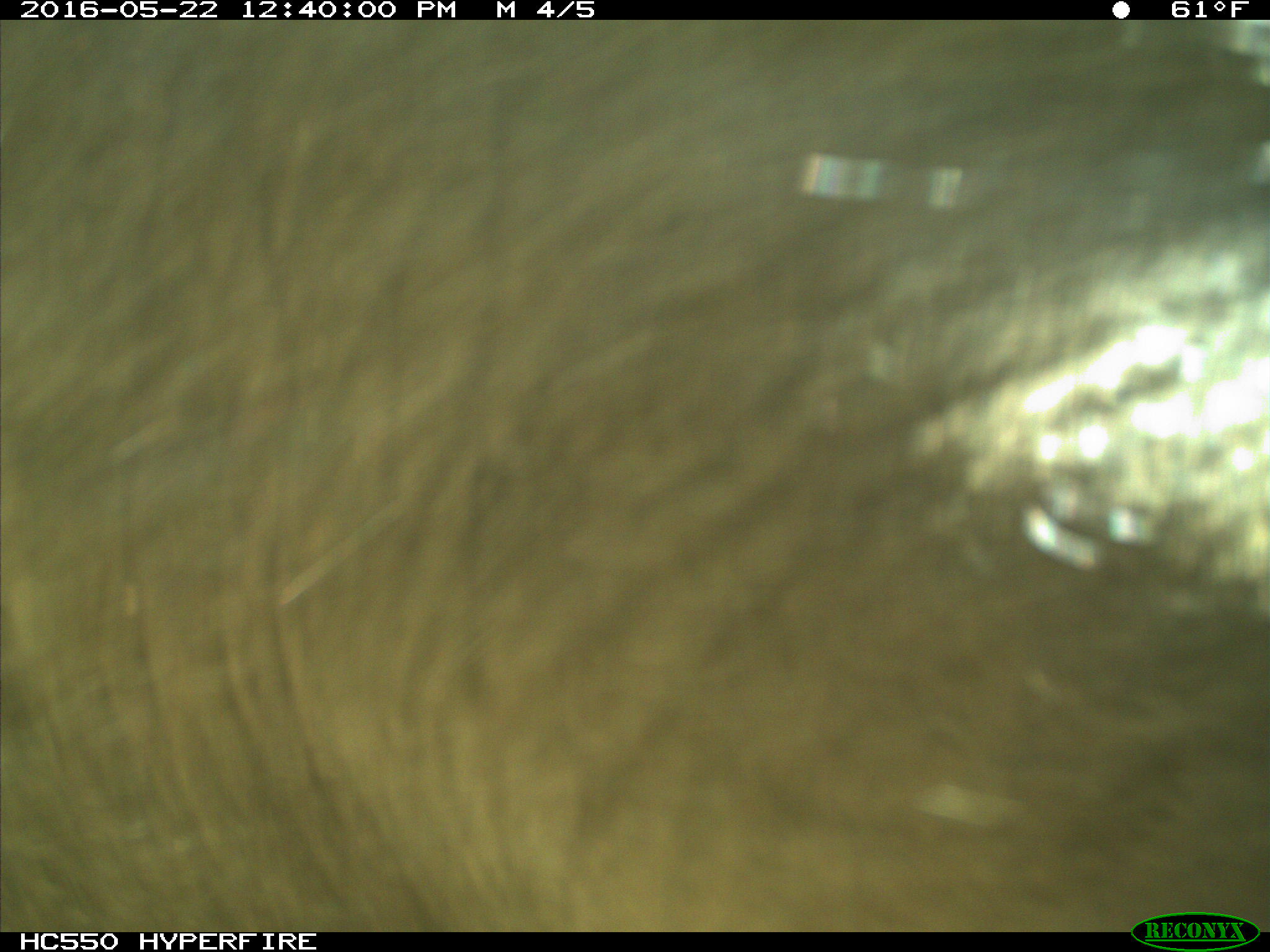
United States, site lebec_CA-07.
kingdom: Animalia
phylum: Chordata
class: Mammalia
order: Artiodactyla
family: Bovidae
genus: Bos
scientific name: Bos taurus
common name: domestic cow